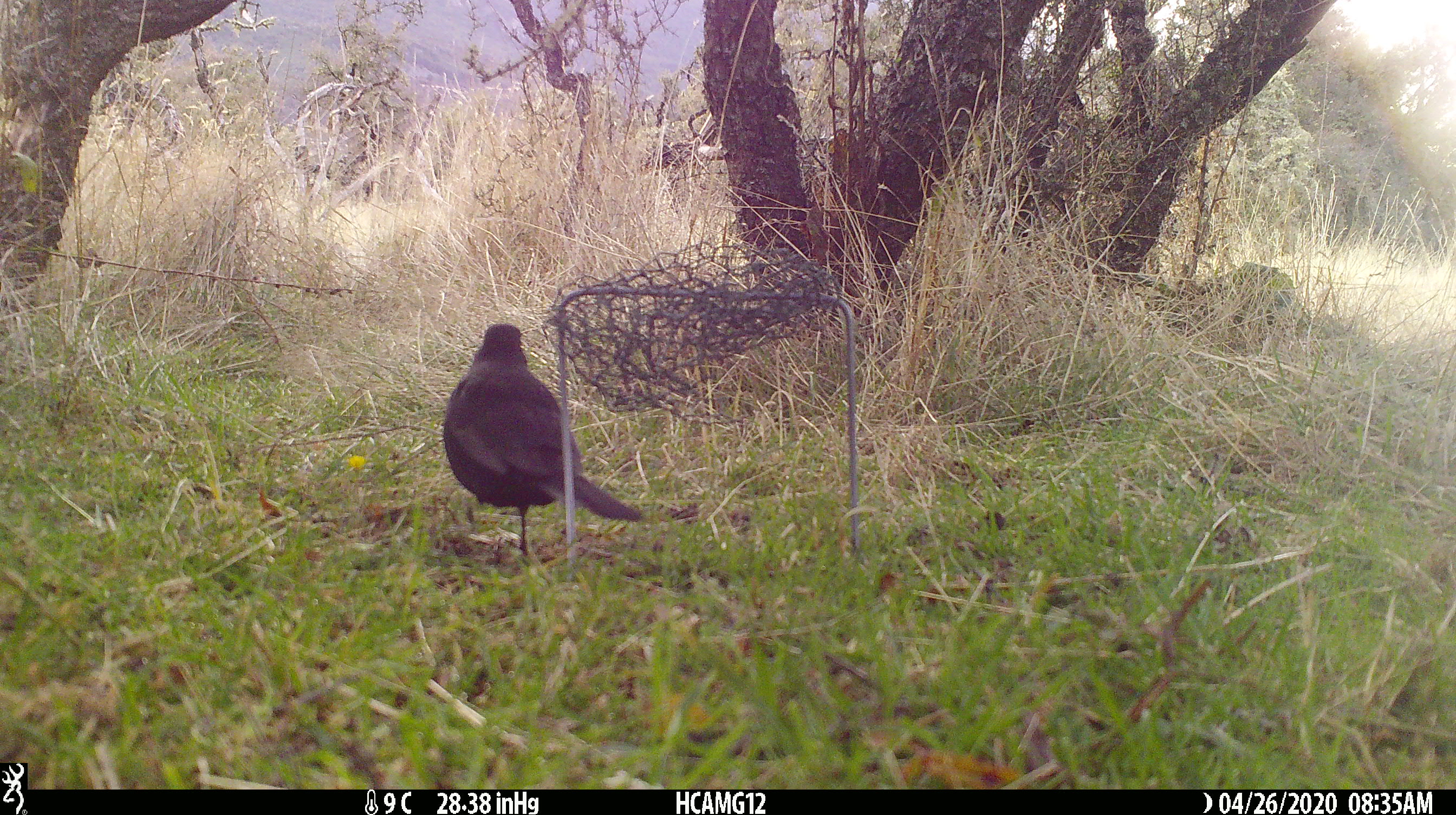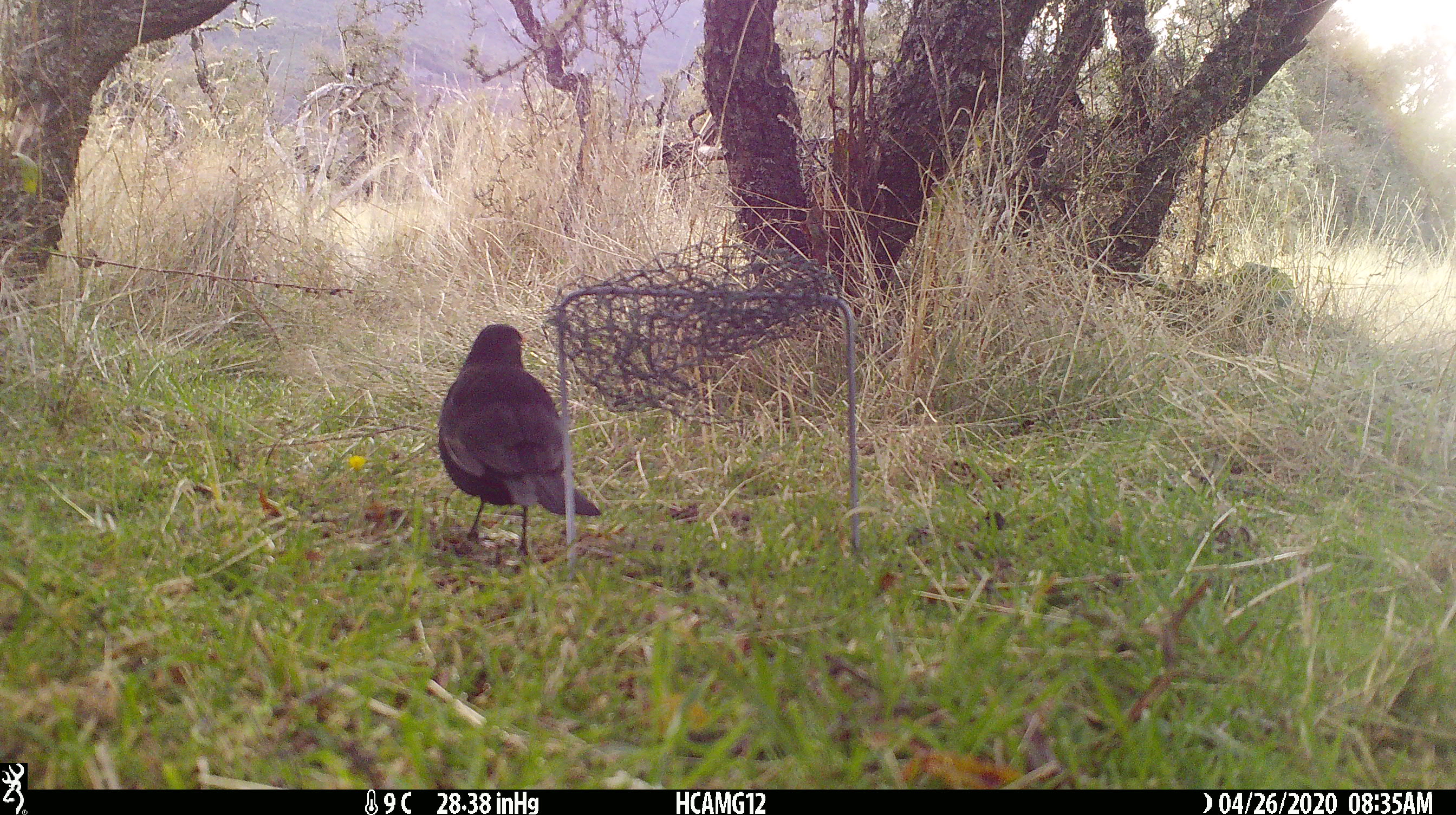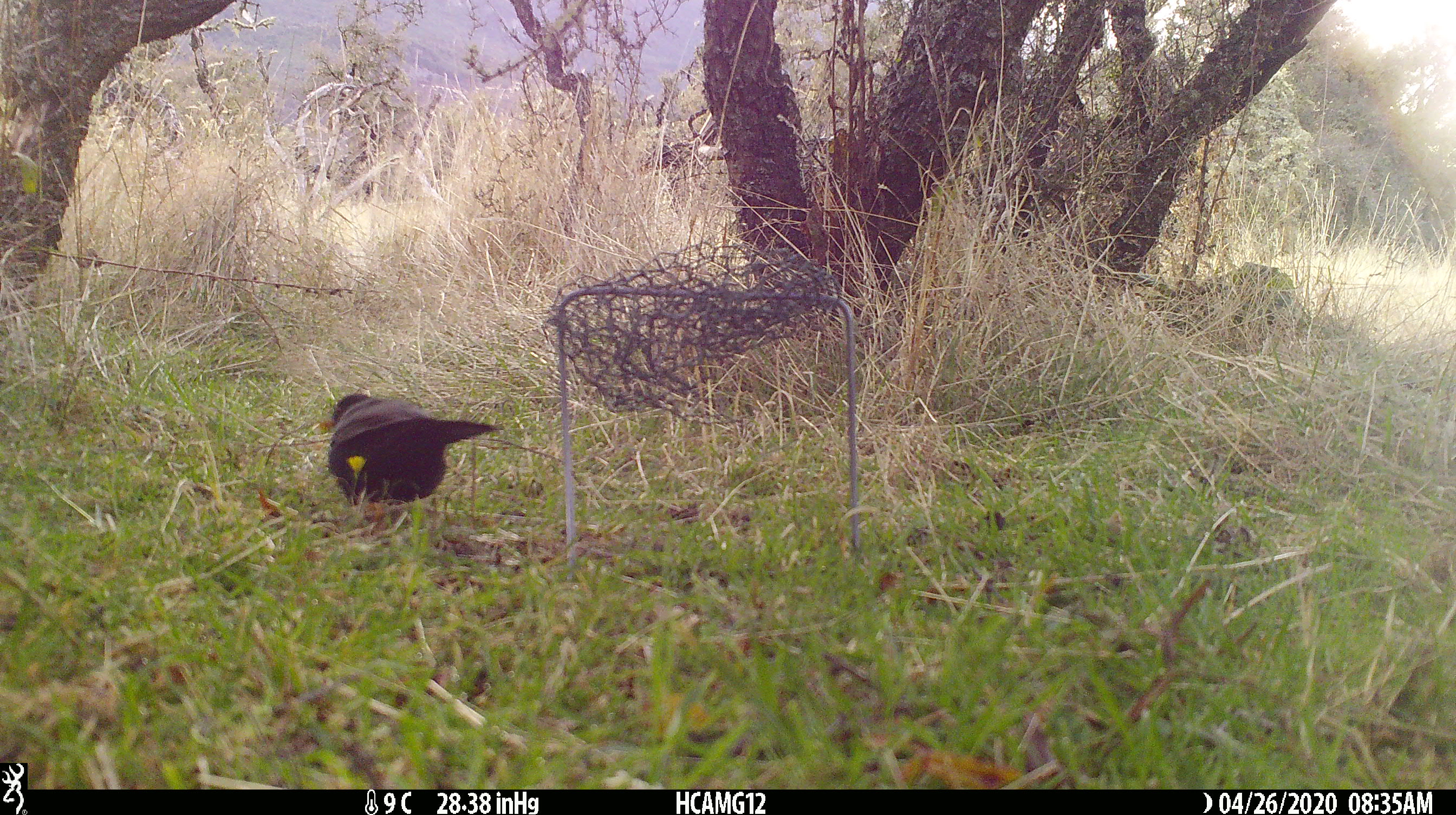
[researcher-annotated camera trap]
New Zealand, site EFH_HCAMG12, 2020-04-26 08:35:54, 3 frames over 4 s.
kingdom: Animalia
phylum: Chordata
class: Aves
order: Passeriformes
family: Turdidae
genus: Turdus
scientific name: Turdus merula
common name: eurasian blackbird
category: blackbird